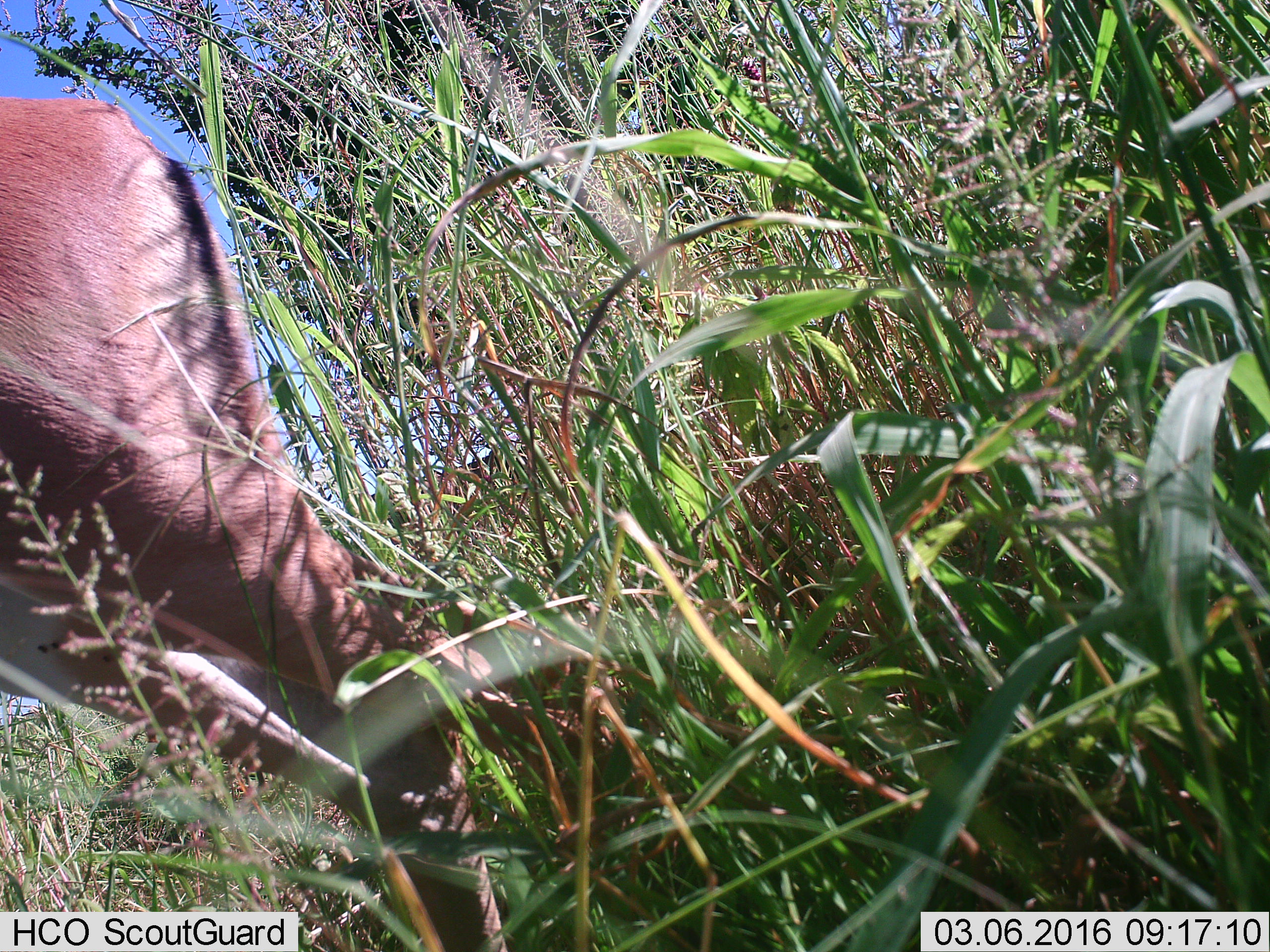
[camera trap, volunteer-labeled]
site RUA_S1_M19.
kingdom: Animalia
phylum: Chordata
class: Mammalia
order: Artiodactyla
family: Bovidae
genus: Aepyceros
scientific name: Aepyceros melampus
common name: impala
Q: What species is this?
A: Impala (Aepyceros melampus).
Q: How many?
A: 1.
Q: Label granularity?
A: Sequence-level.